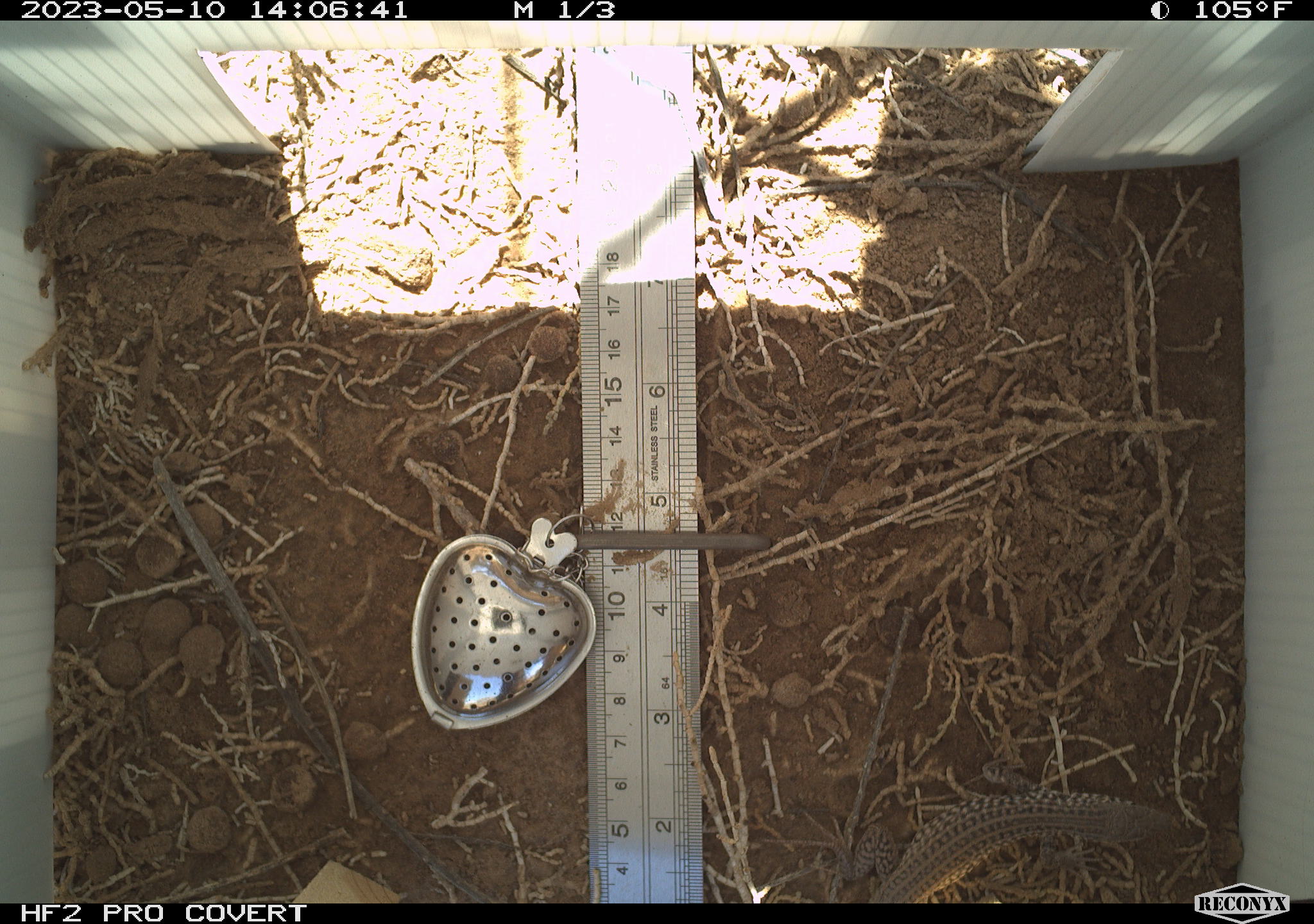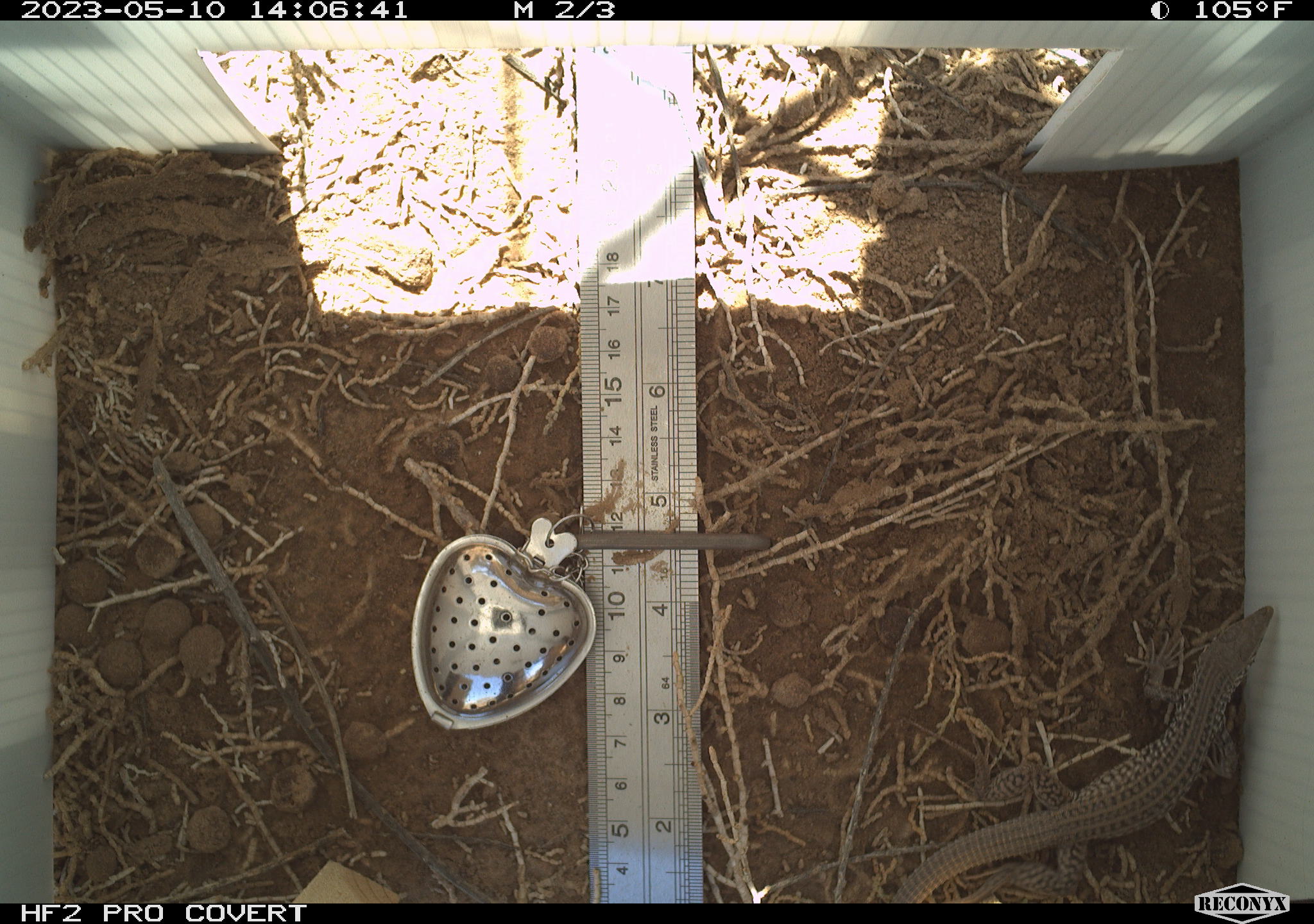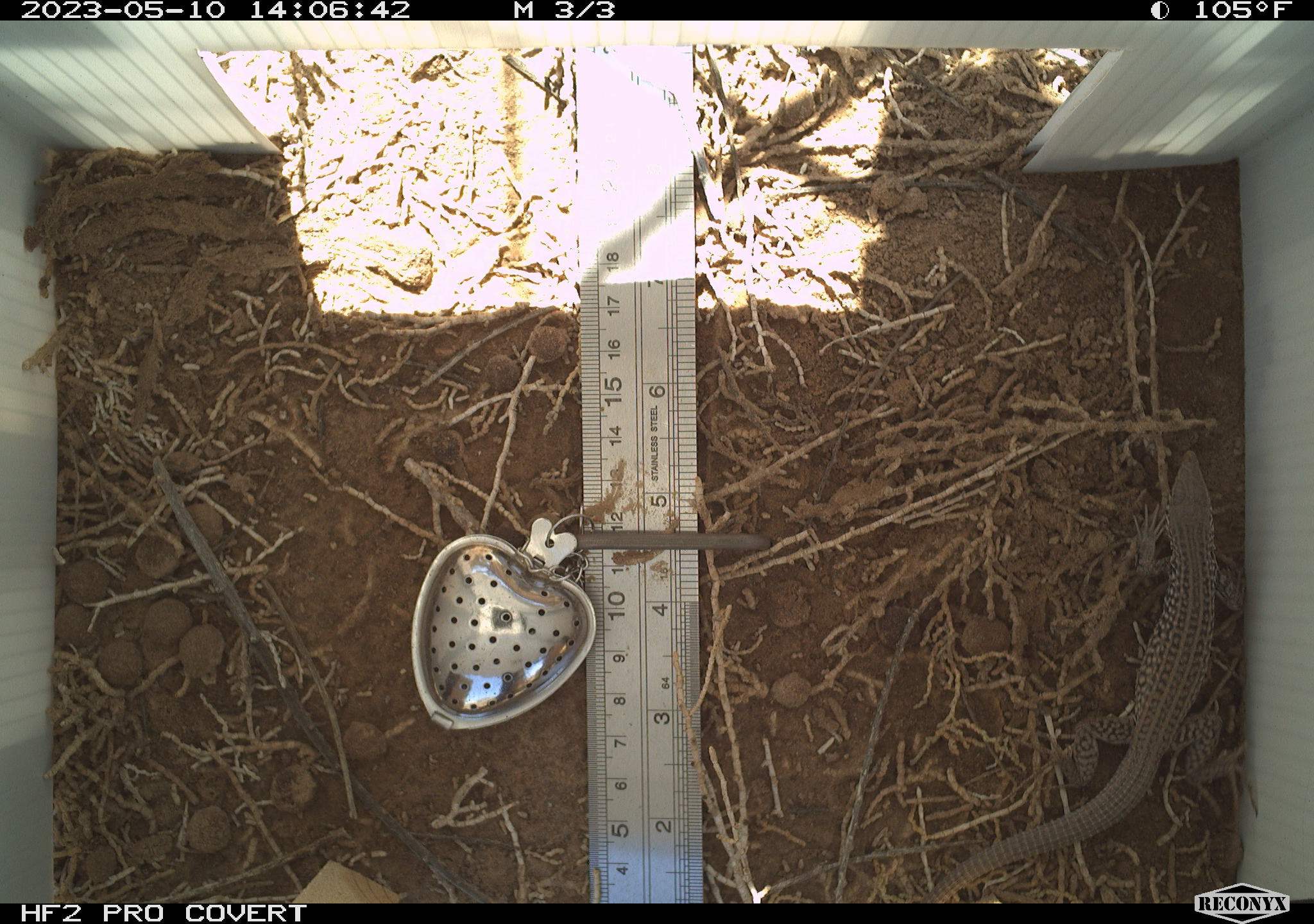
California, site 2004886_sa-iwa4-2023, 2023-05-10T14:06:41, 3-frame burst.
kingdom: Animalia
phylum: Chordata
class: Reptilia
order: Squamata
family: Teiidae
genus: Aspidoscelis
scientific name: Aspidoscelis tigris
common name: western whiptail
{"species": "western whiptail (Aspidoscelis tigris)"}